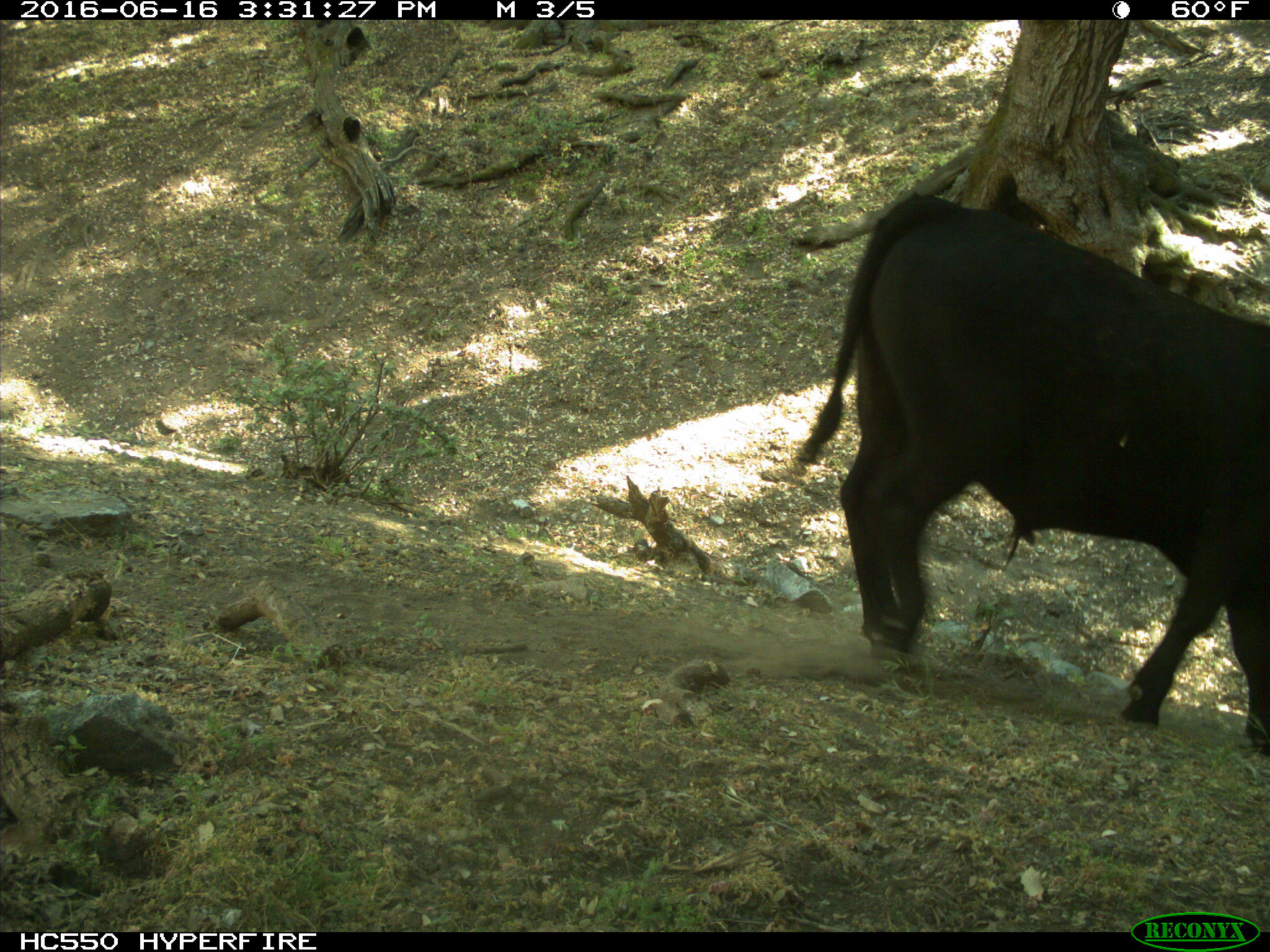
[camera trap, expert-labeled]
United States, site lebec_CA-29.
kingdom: Animalia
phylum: Chordata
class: Mammalia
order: Artiodactyla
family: Bovidae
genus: Bos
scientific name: Bos taurus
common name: domestic cow